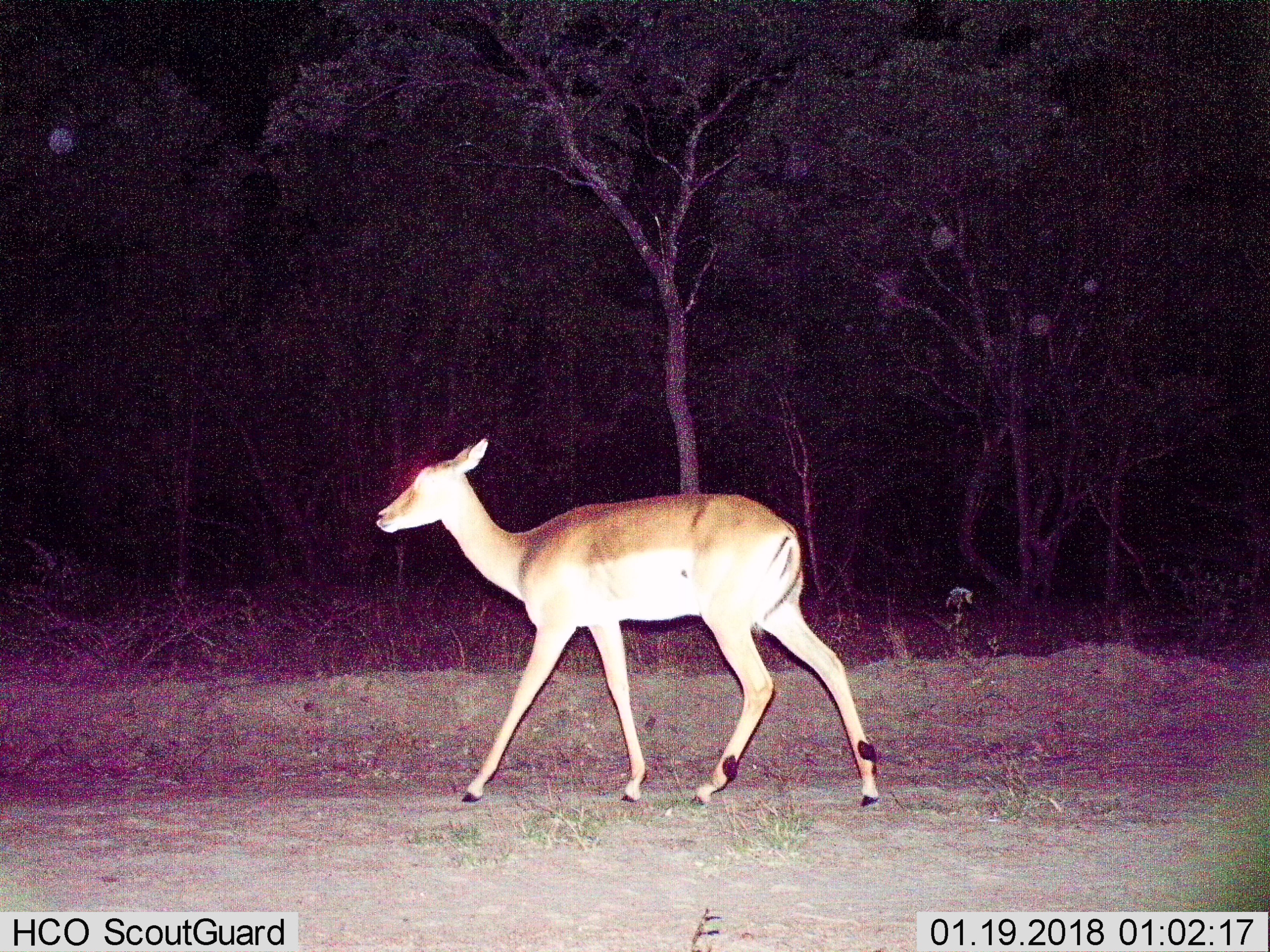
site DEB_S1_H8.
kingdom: Animalia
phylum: Chordata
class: Mammalia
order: Artiodactyla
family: Bovidae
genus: Aepyceros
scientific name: Aepyceros melampus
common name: impala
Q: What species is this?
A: Impala (Aepyceros melampus).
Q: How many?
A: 1.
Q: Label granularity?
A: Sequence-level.